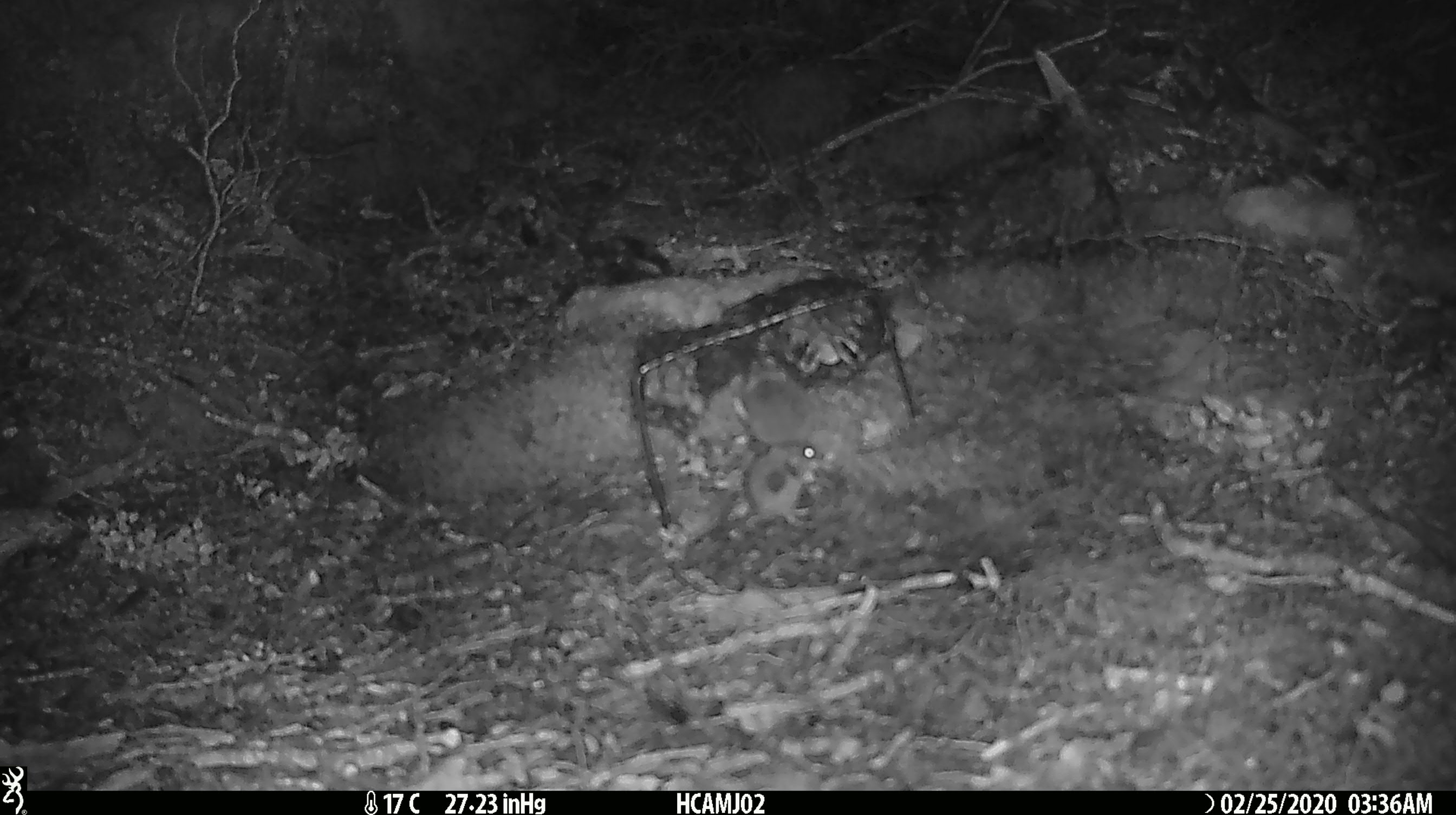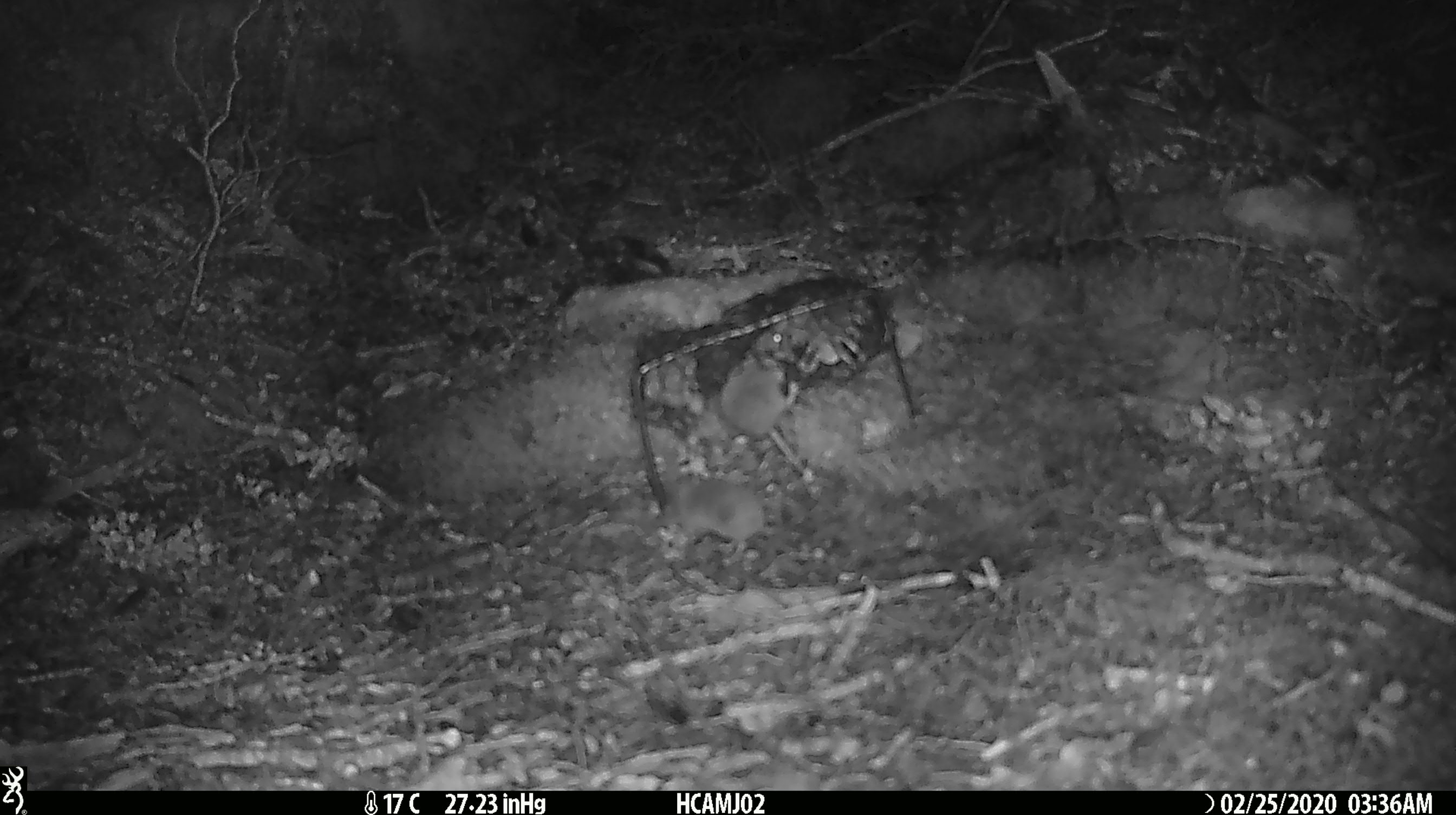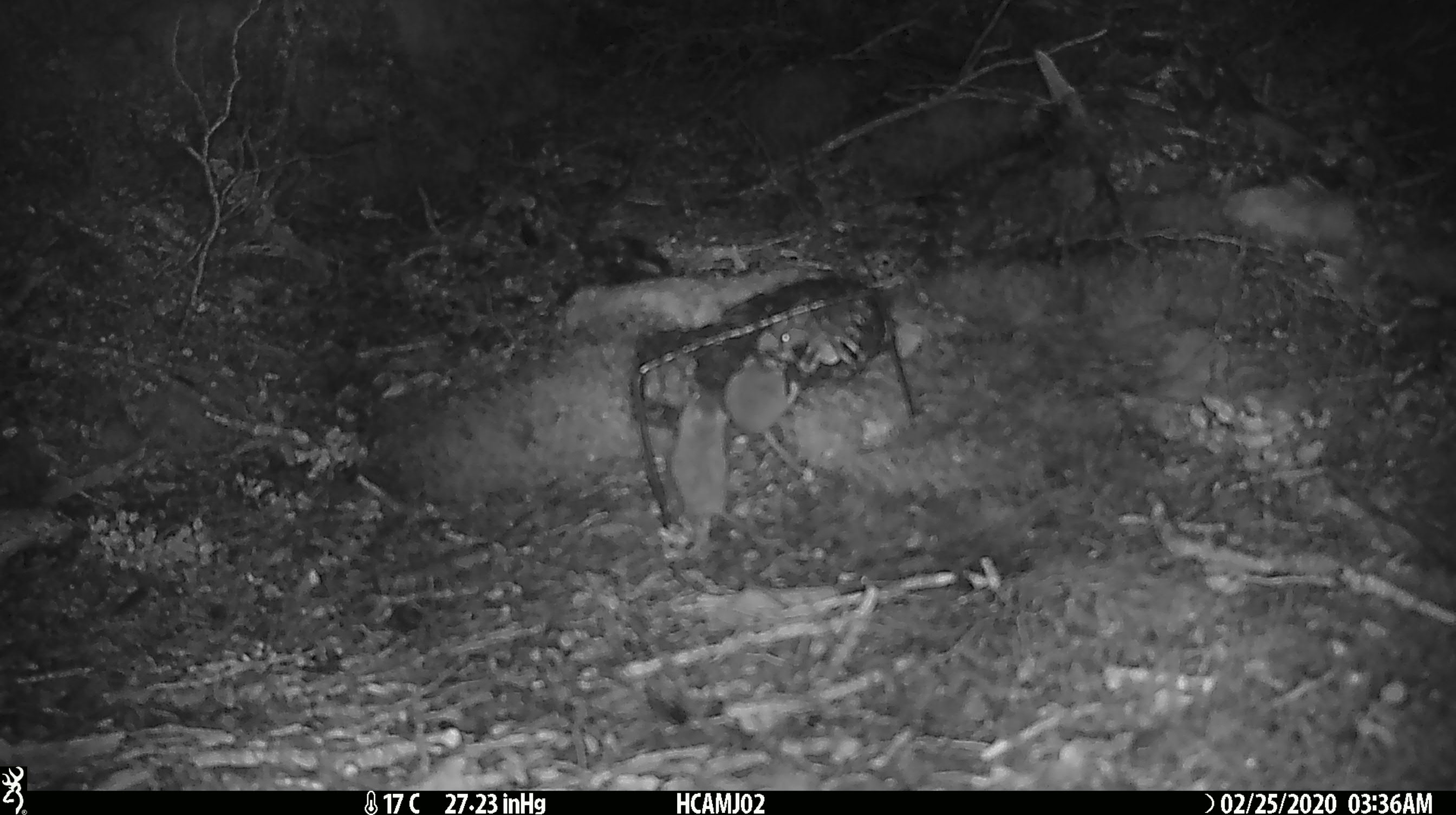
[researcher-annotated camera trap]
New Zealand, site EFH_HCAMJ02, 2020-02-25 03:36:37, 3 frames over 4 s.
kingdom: Animalia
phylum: Chordata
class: Mammalia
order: Rodentia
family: Muridae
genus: Mus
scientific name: Mus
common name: mouse